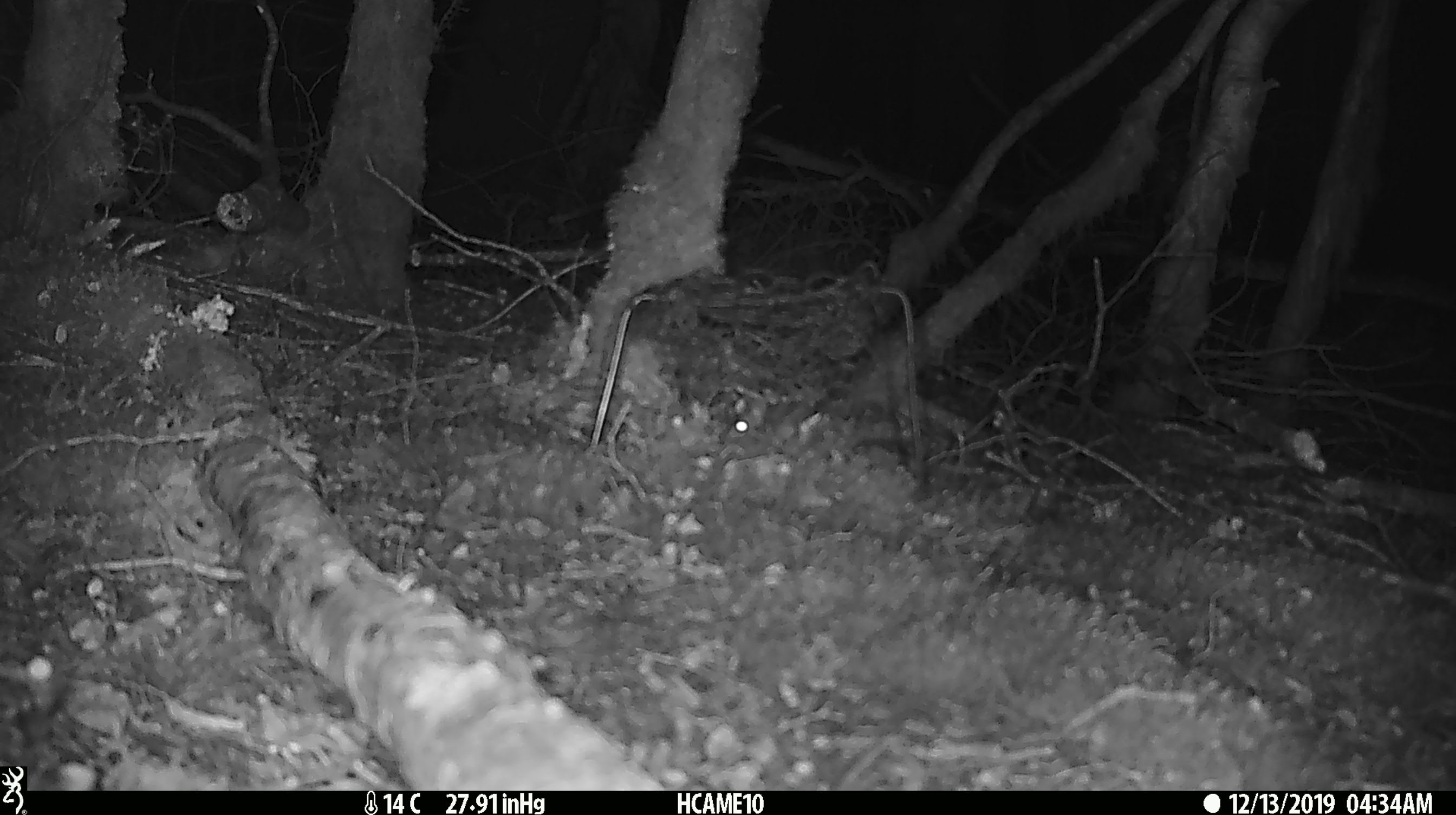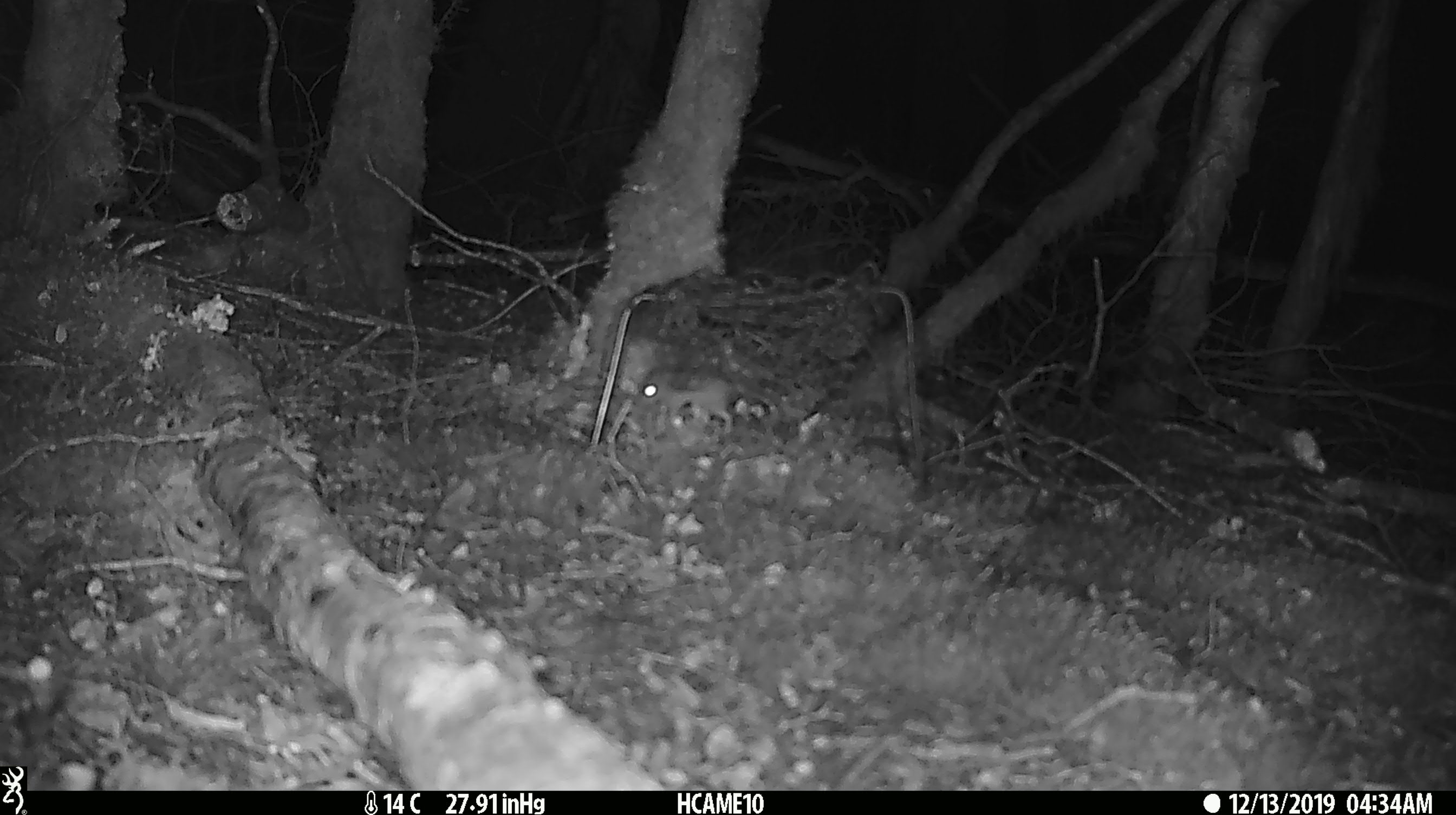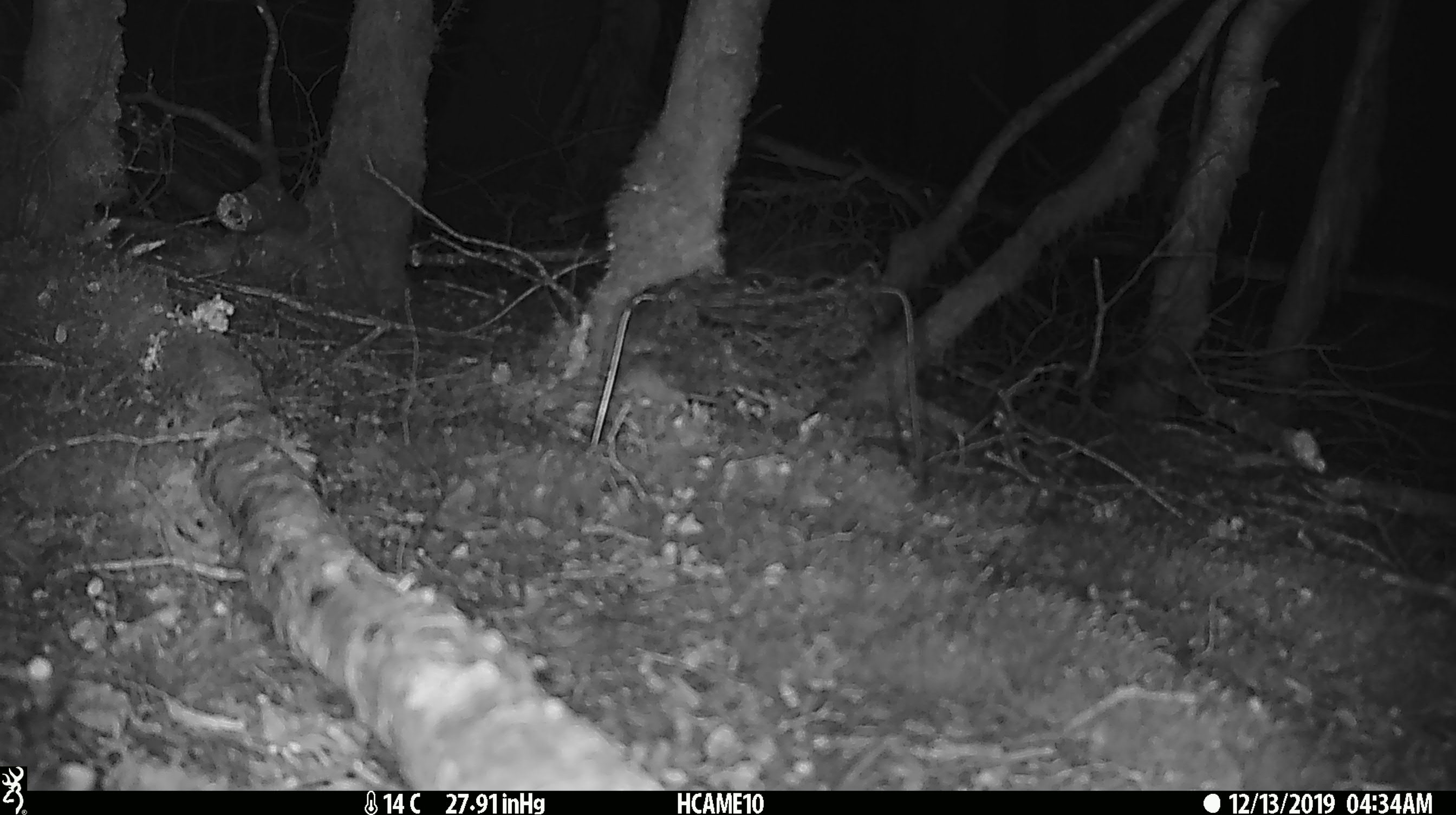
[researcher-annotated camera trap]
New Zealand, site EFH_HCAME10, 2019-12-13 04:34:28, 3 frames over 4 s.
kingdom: Animalia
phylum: Chordata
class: Mammalia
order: Rodentia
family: Muridae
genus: Mus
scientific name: Mus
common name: mouse